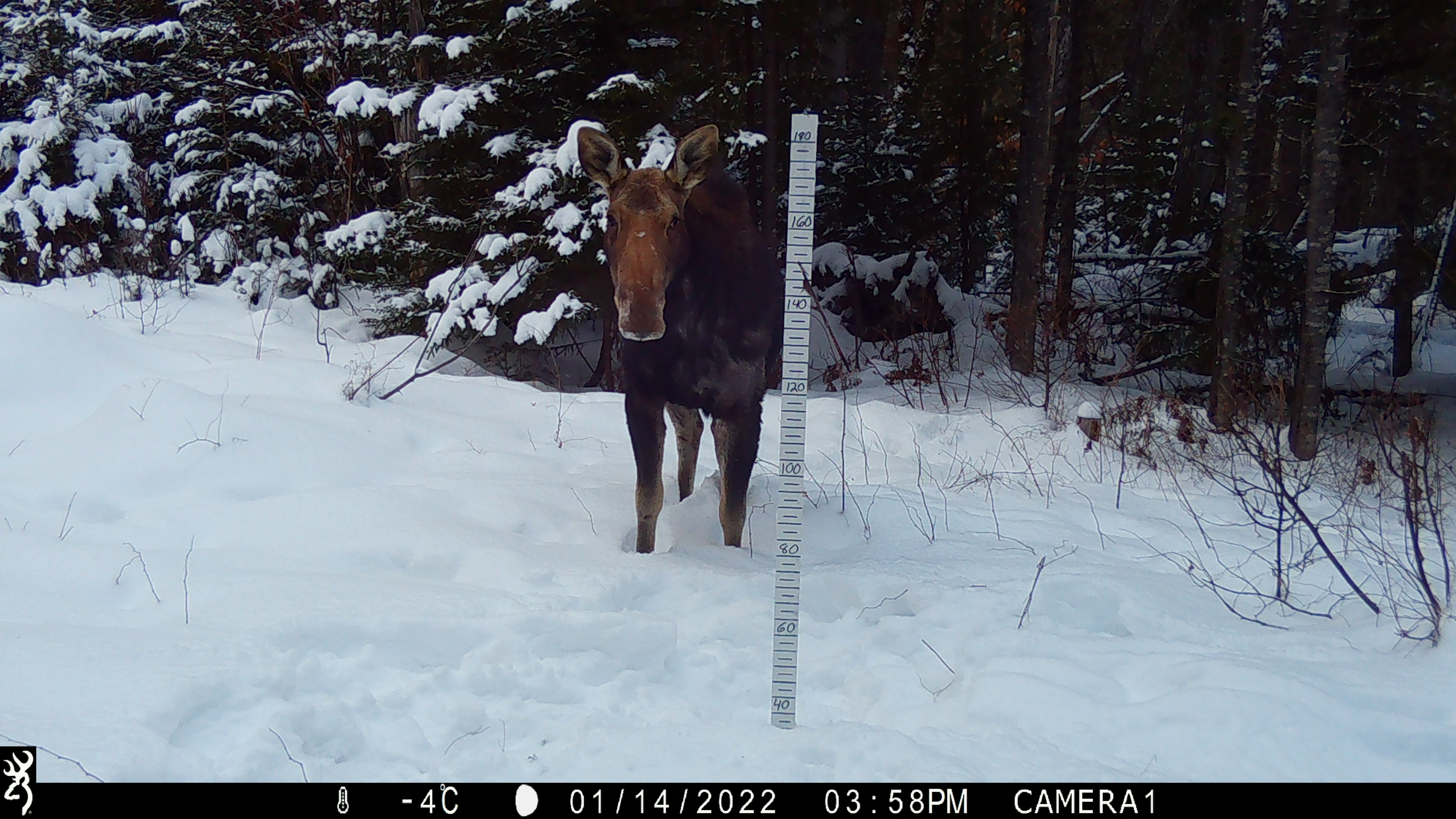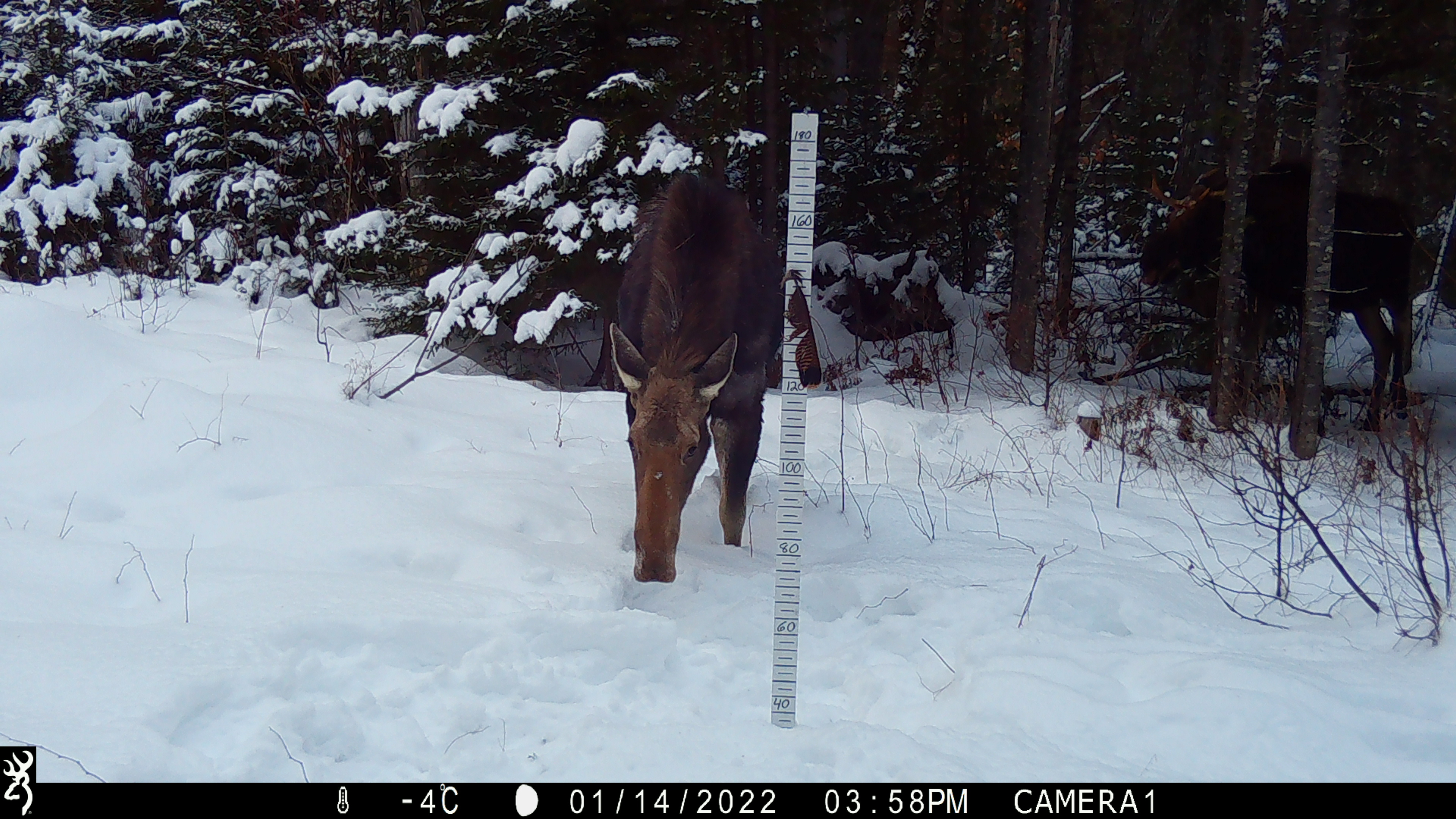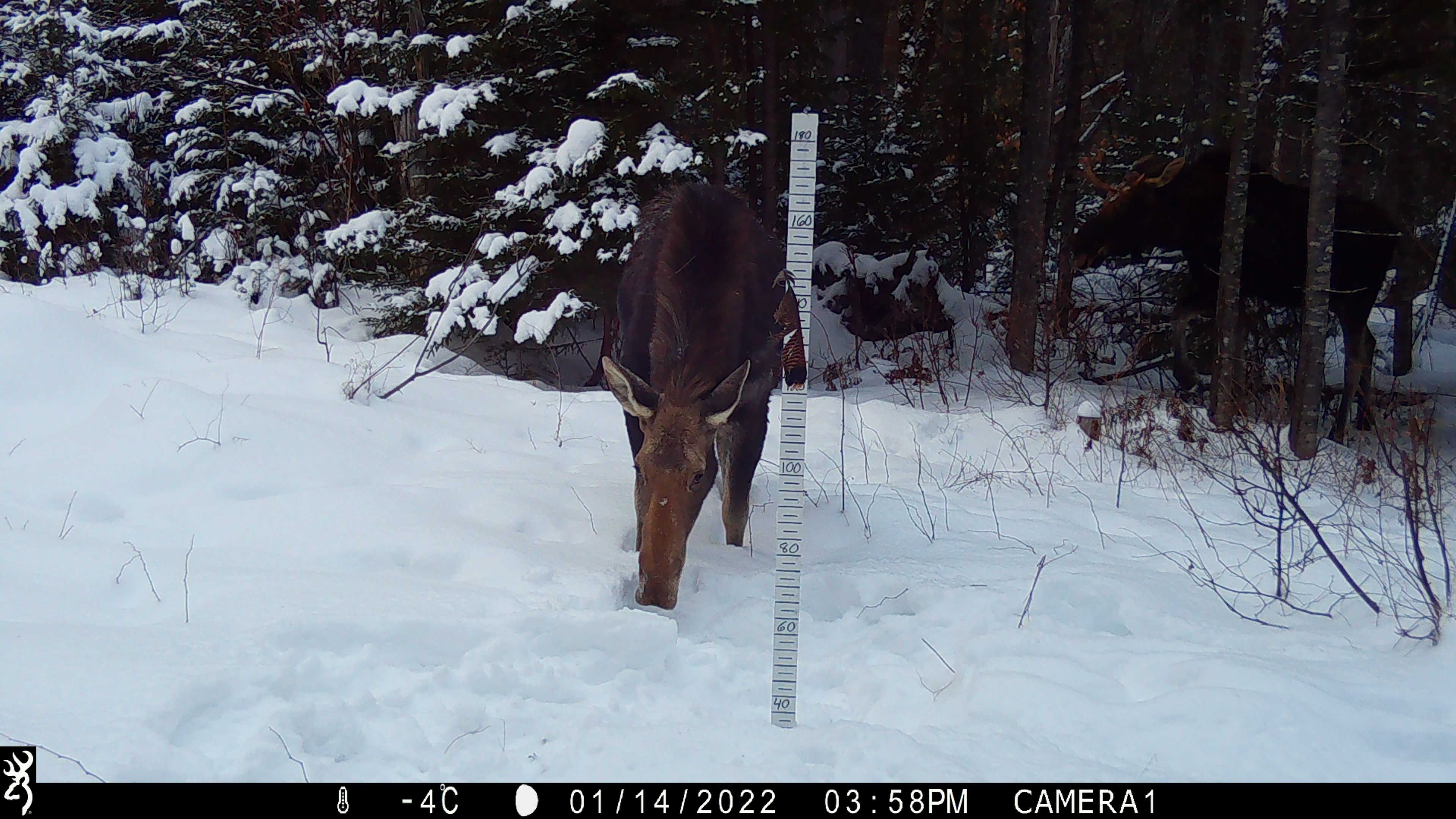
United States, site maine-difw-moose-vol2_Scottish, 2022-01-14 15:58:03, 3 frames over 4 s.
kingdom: Animalia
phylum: Chordata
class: Mammalia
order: Artiodactyla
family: Cervidae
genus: Alces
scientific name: Alces alces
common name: moose